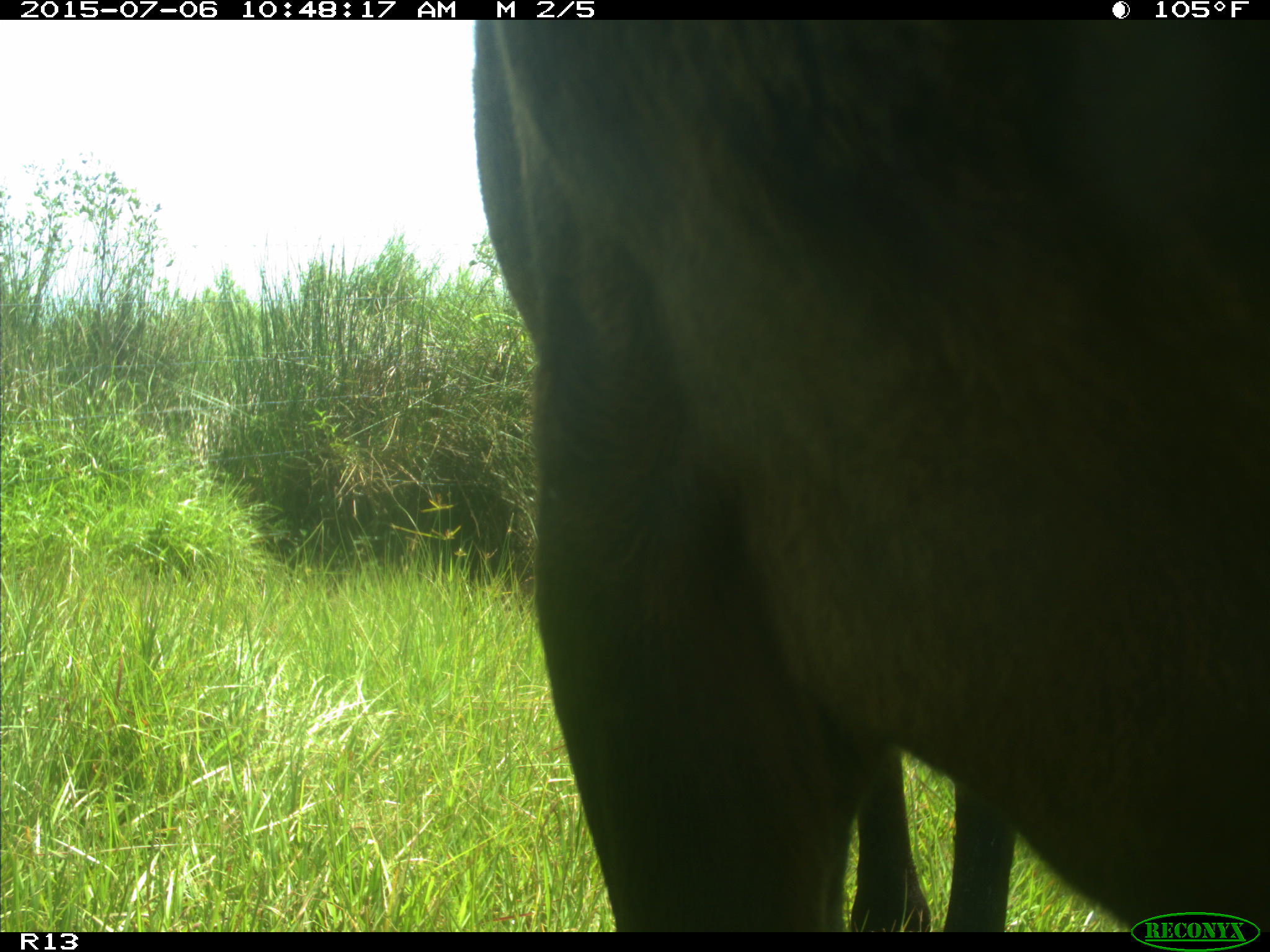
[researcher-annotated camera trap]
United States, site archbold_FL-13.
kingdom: Animalia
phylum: Chordata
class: Mammalia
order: Artiodactyla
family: Bovidae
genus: Bos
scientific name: Bos taurus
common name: domestic cow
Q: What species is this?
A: Bos taurus (domestic cow).